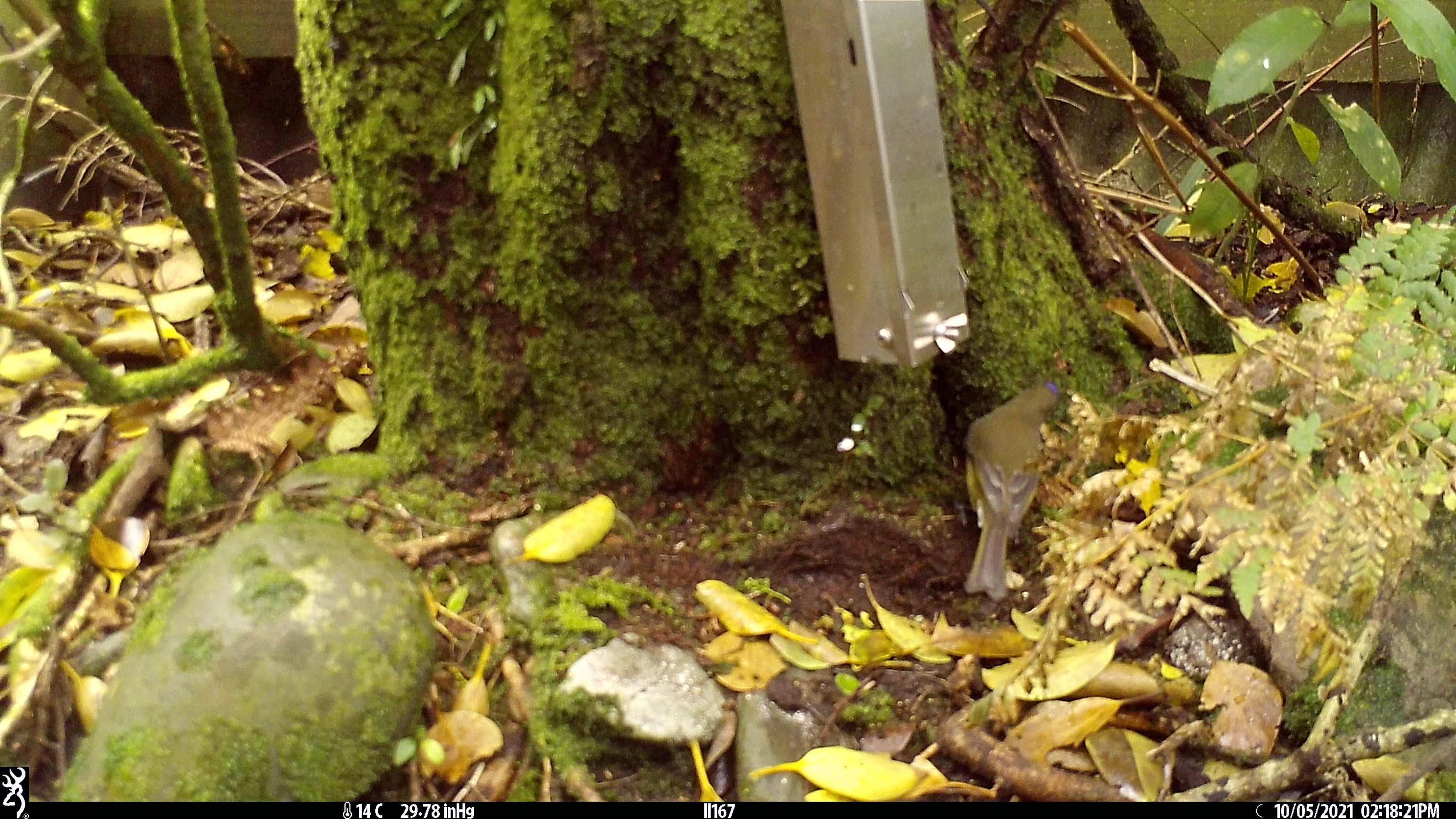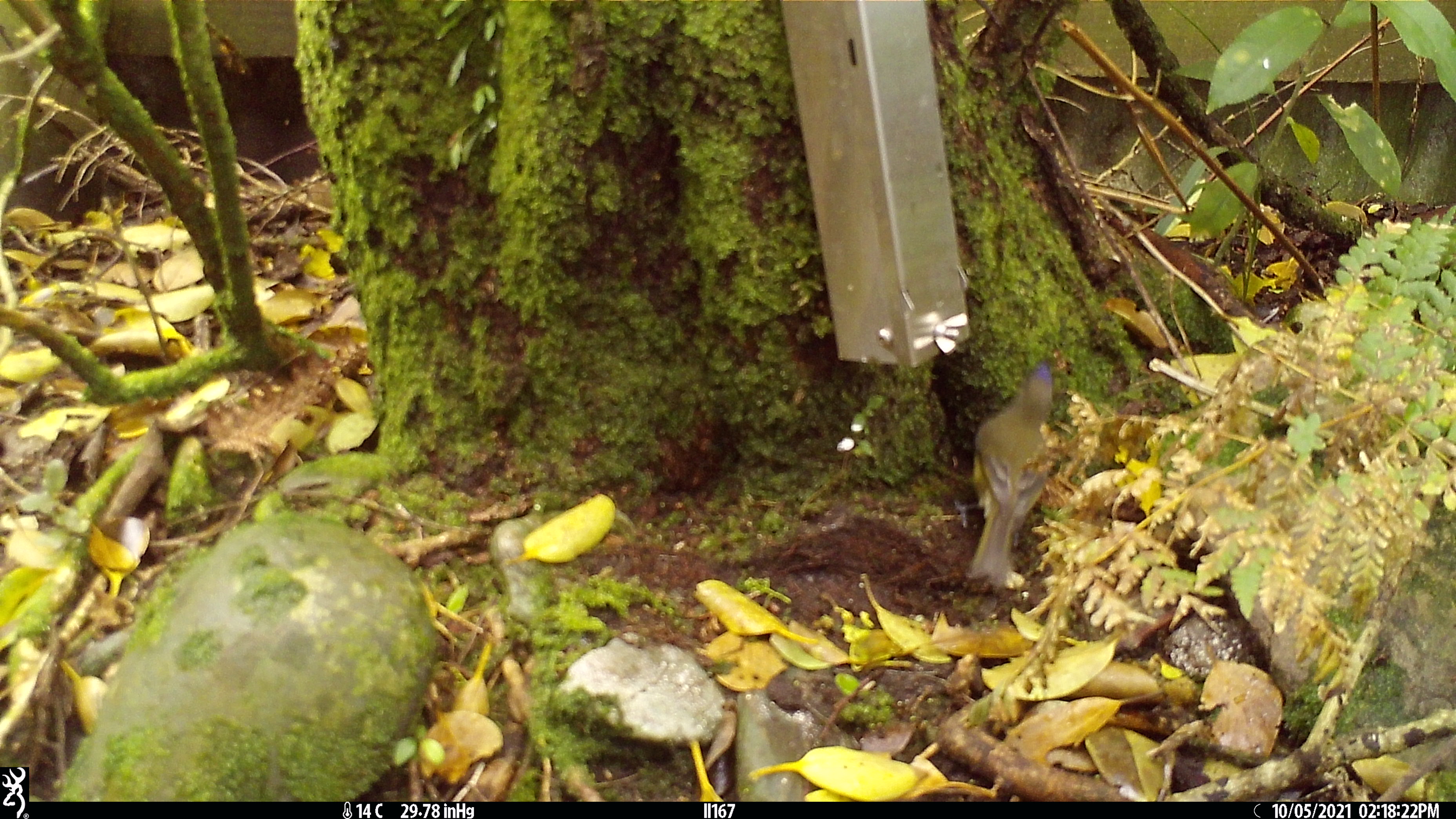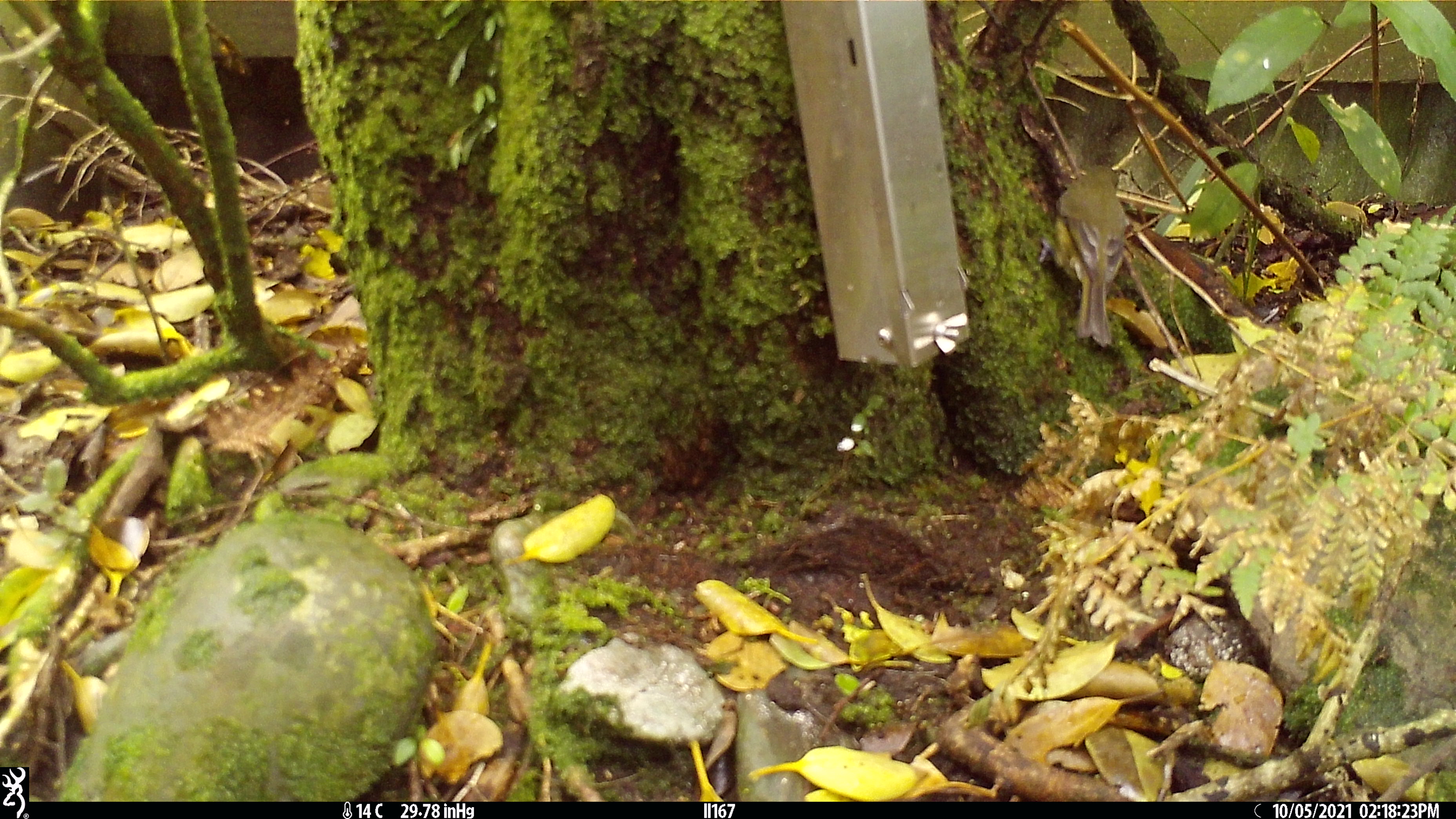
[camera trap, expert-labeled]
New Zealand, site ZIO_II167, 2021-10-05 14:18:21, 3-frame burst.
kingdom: Animalia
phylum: Chordata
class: Aves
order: Passeriformes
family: Meliphagidae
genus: Anthornis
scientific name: Anthornis melanura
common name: new zealand bellbird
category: bellbird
Bellbird (new zealand bellbird) (Anthornis melanura).